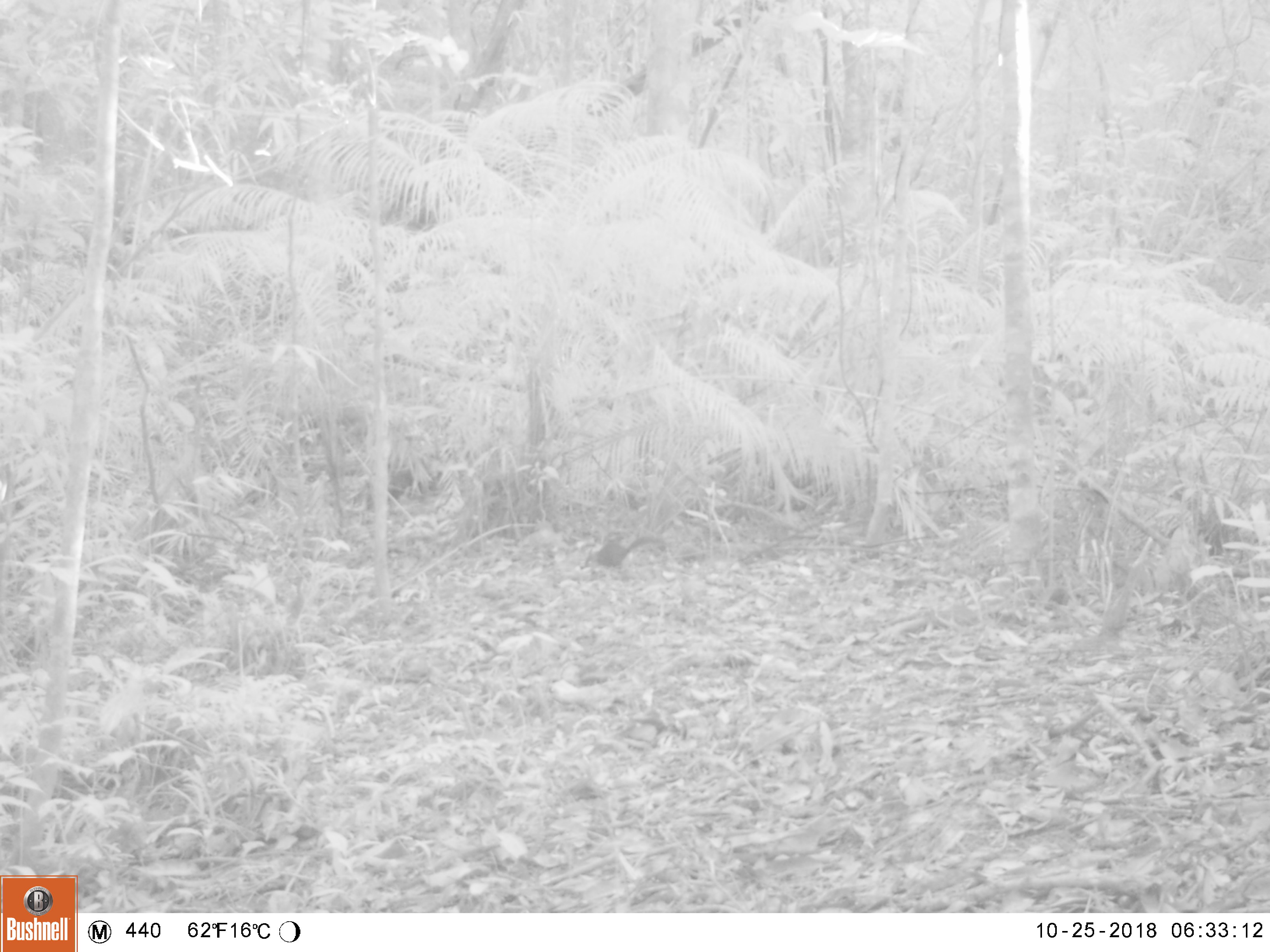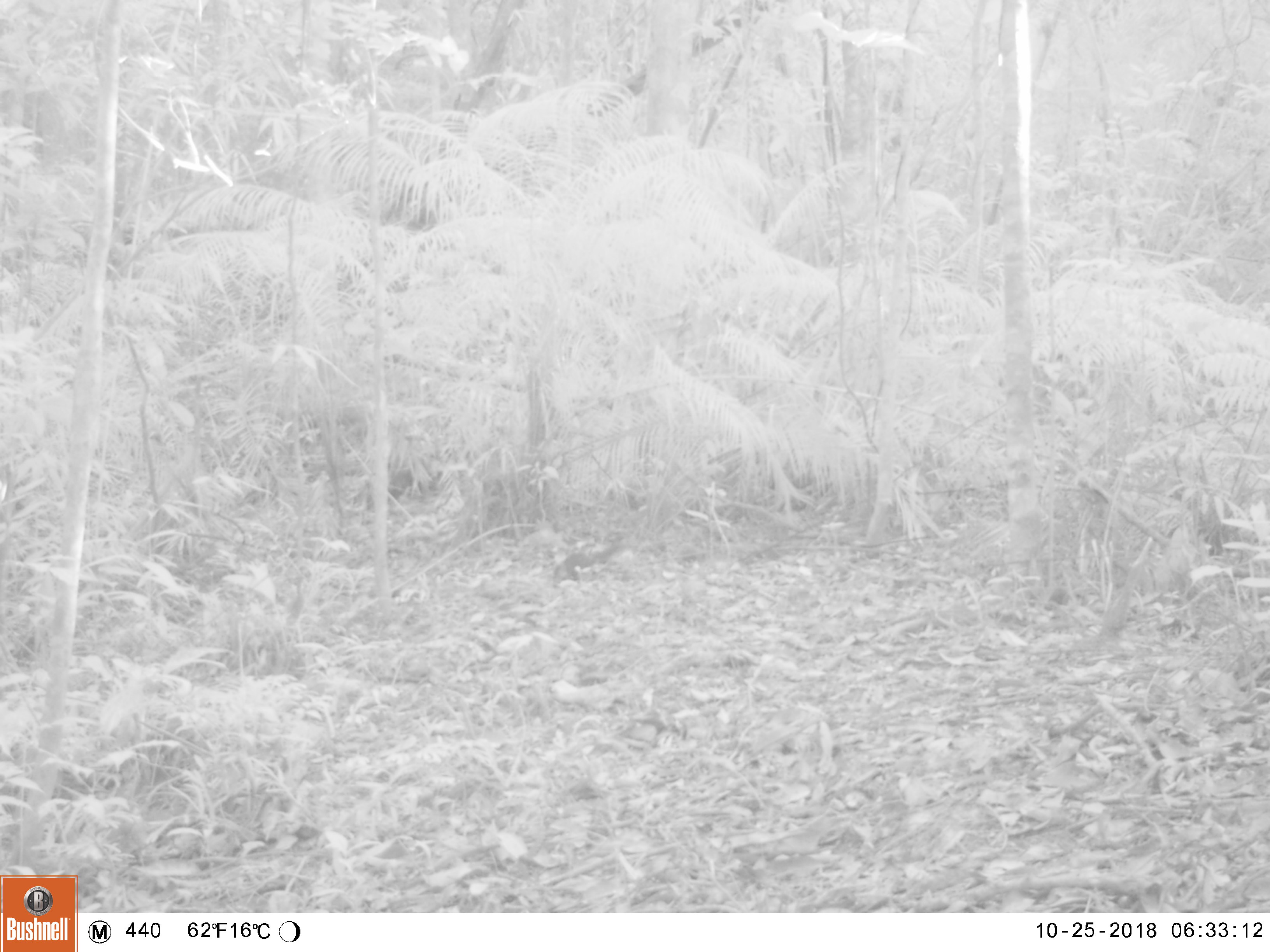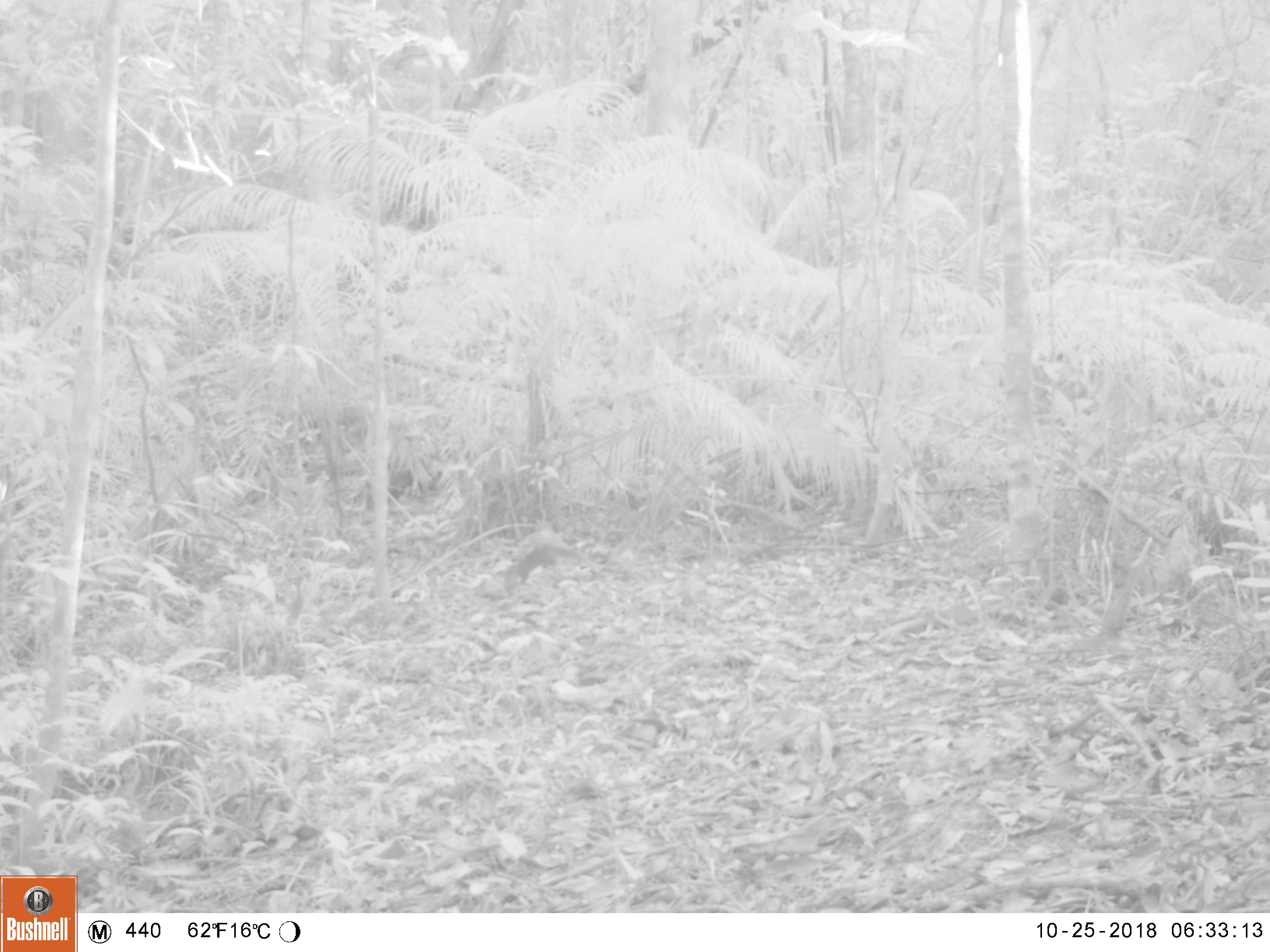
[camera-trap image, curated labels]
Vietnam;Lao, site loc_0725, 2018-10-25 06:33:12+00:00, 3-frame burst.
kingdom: Animalia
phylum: Chordata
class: Mammalia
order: Rodentia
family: Sciuridae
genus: Sciurus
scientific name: Sciurus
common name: squirrel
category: unidentified squirrel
Unidentified squirrel (squirrel) (Sciurus). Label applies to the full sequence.